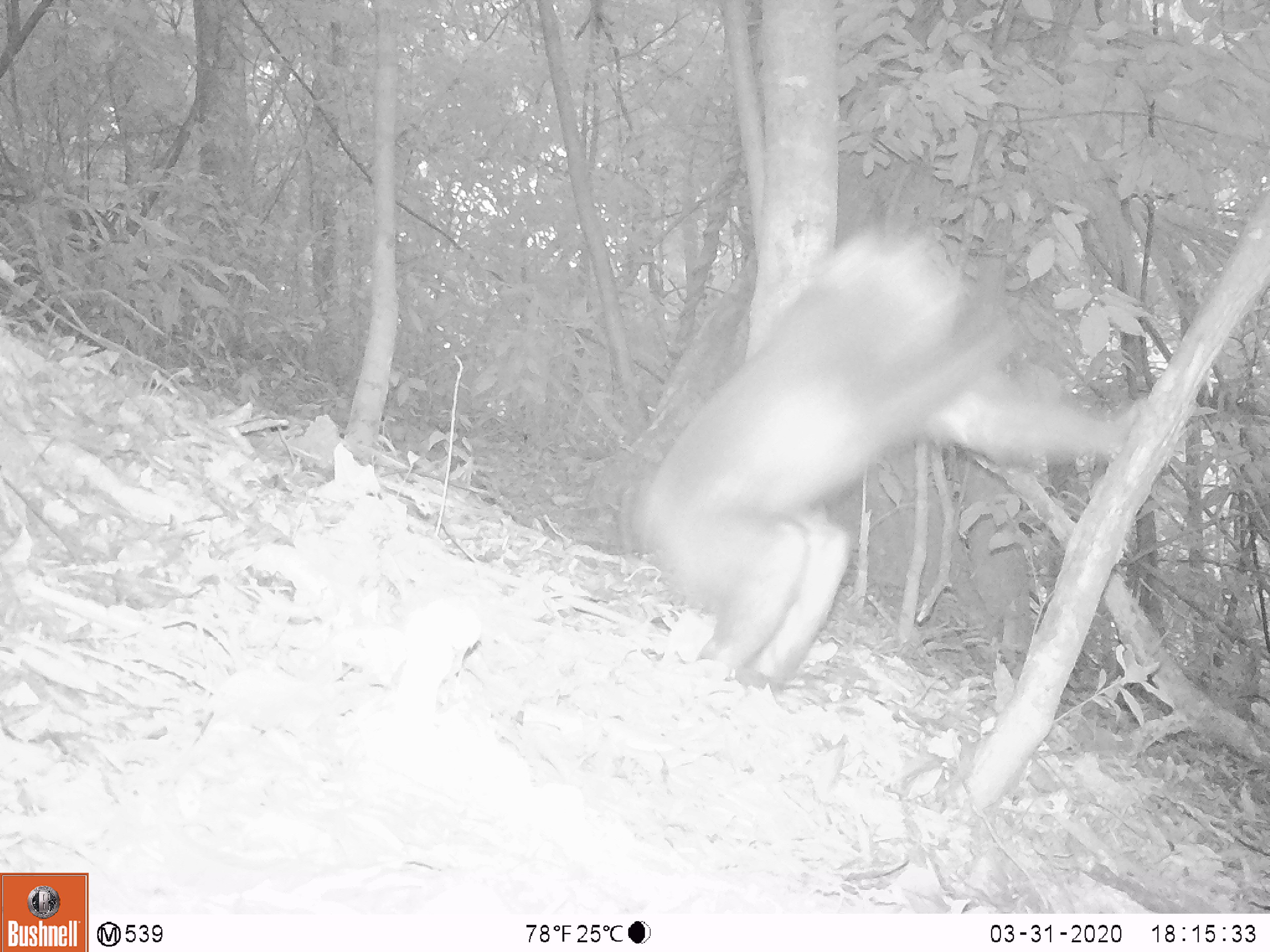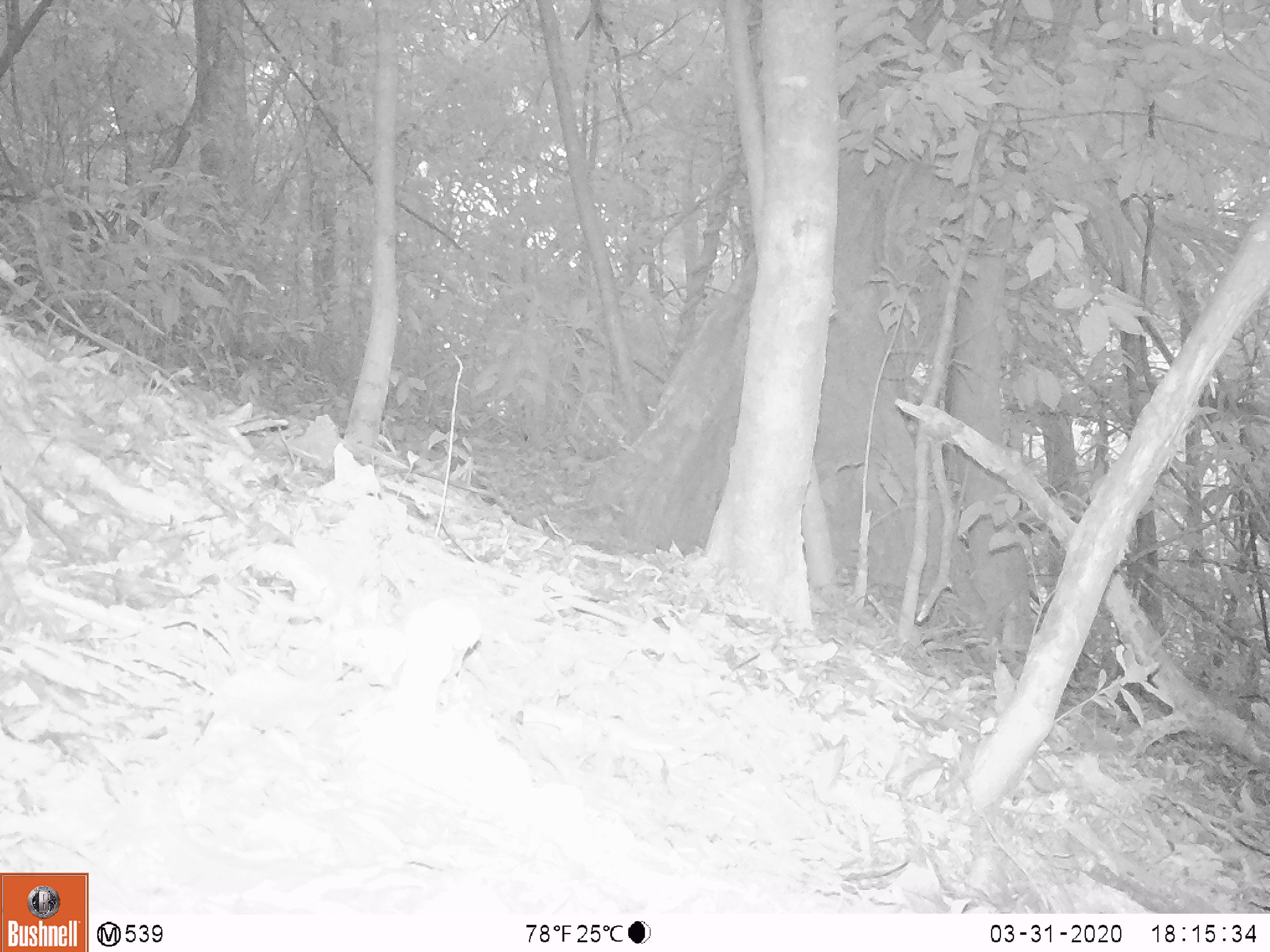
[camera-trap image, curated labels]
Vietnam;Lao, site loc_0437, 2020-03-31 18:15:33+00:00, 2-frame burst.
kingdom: Animalia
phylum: Chordata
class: Mammalia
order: Primates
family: Cercopithecidae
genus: Macaca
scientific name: Macaca nemestrina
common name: pig-tailed macaque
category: pig tailed macaque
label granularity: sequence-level